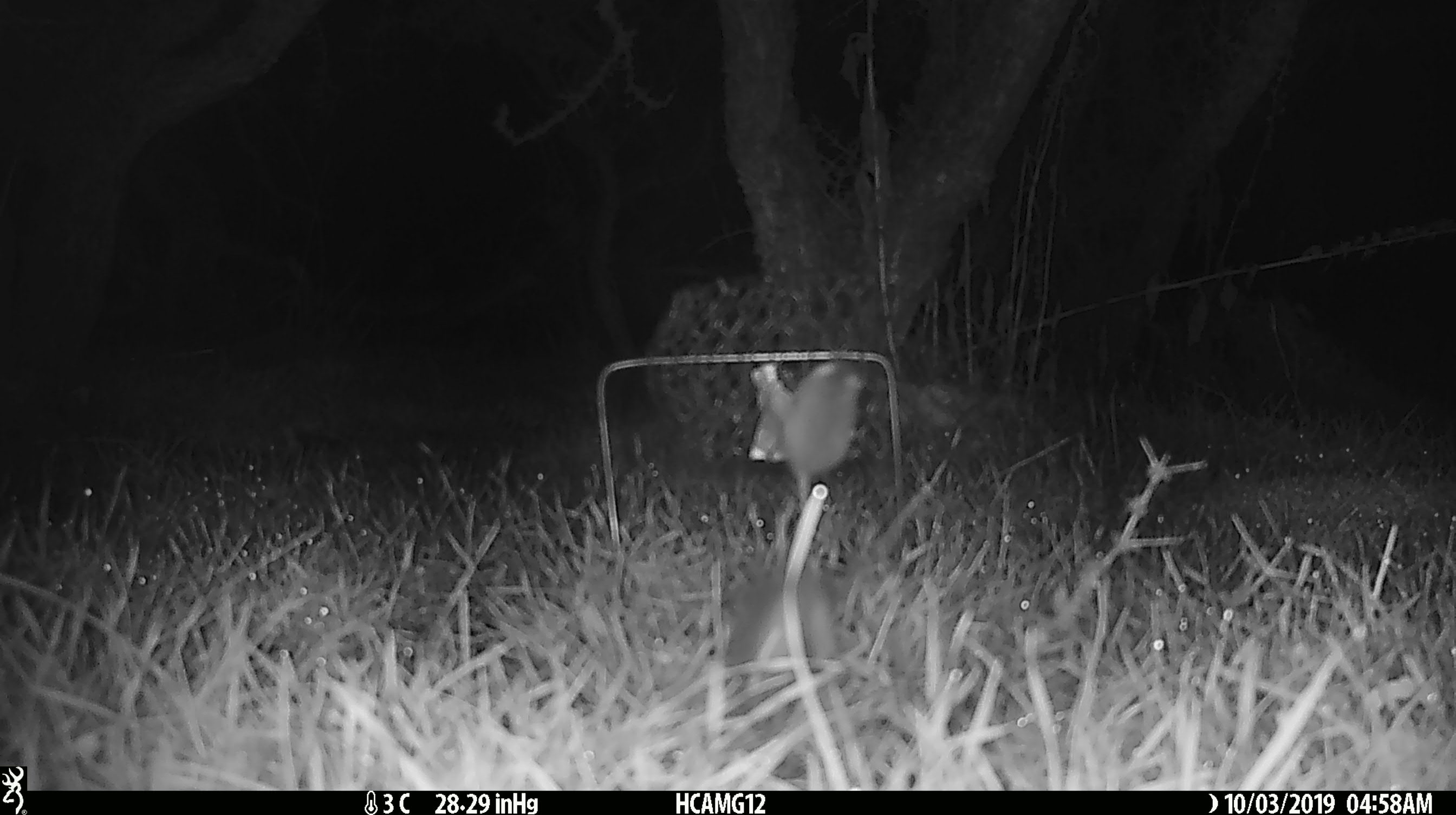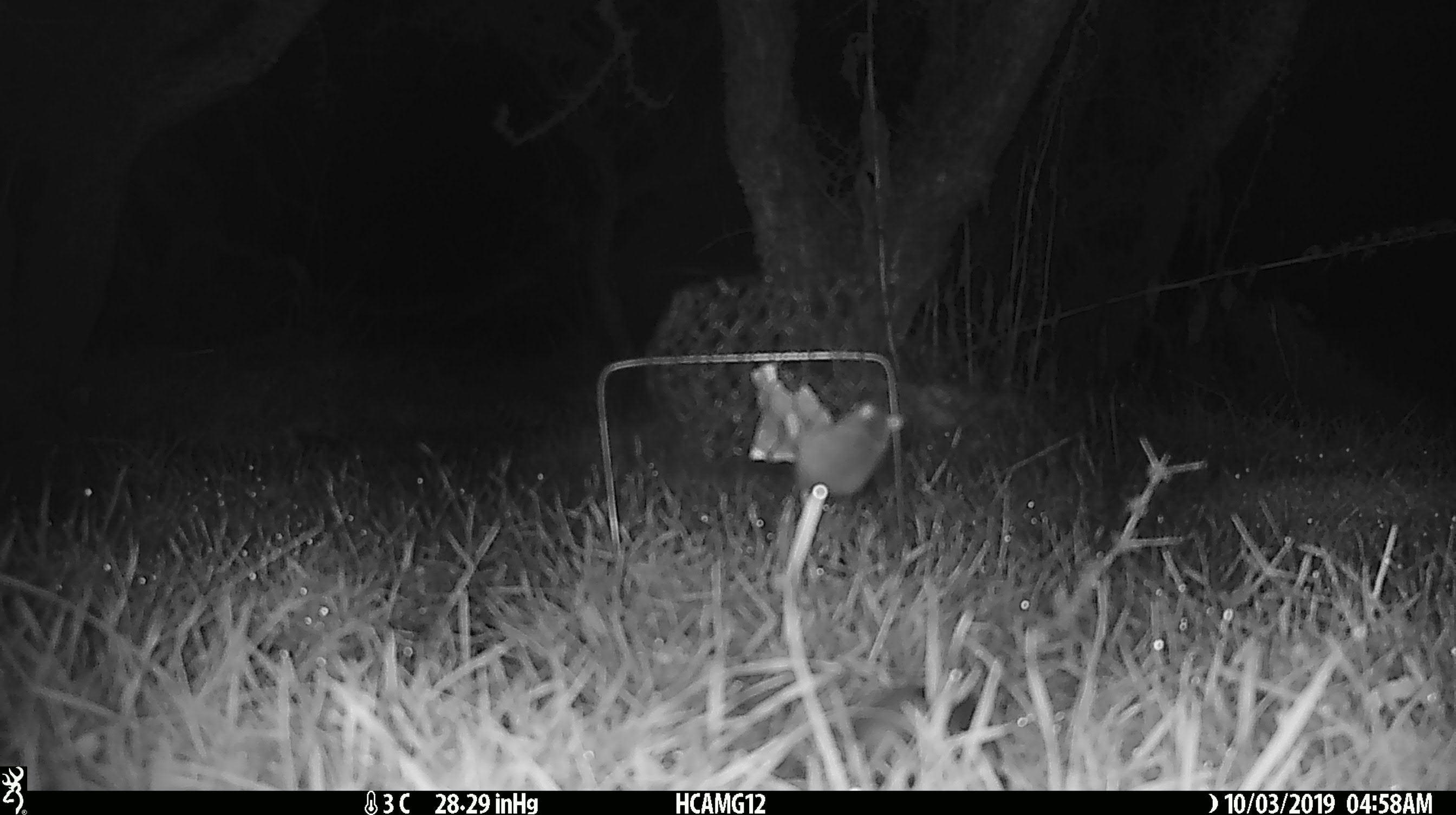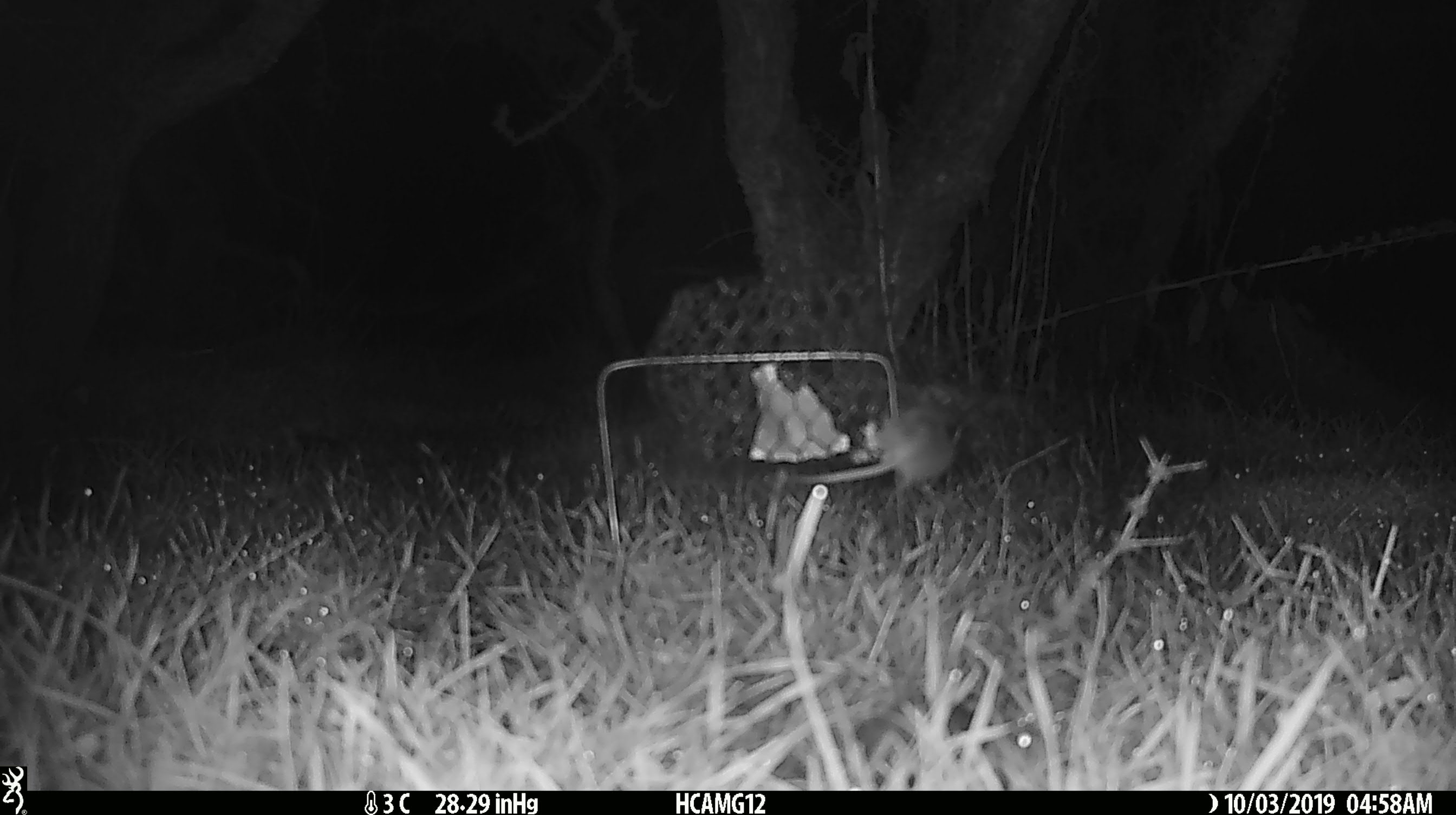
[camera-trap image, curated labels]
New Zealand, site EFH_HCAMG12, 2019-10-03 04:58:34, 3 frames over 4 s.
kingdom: Animalia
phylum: Chordata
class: Mammalia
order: Rodentia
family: Muridae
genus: Mus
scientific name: Mus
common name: mouse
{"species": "mouse (Mus)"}